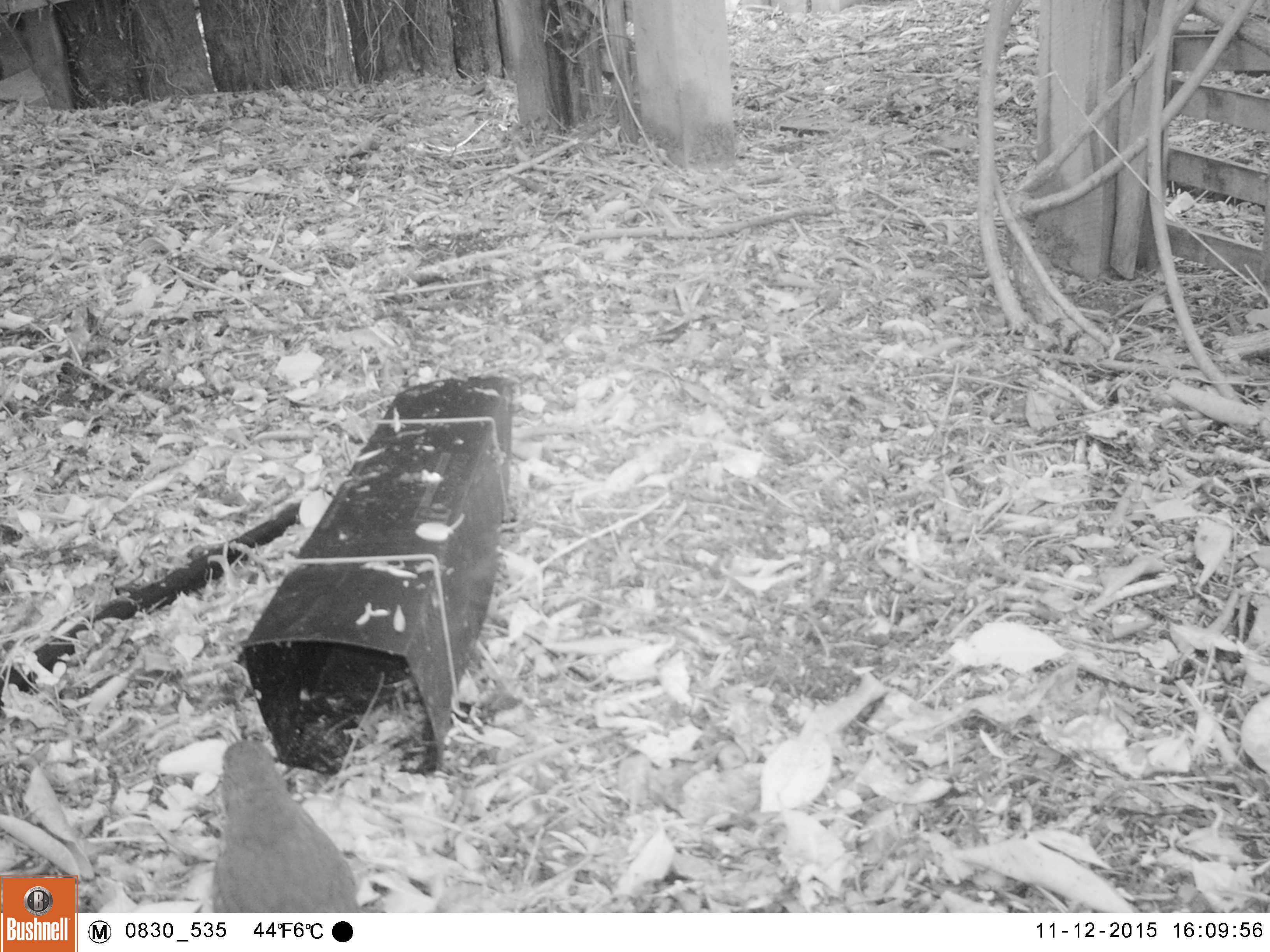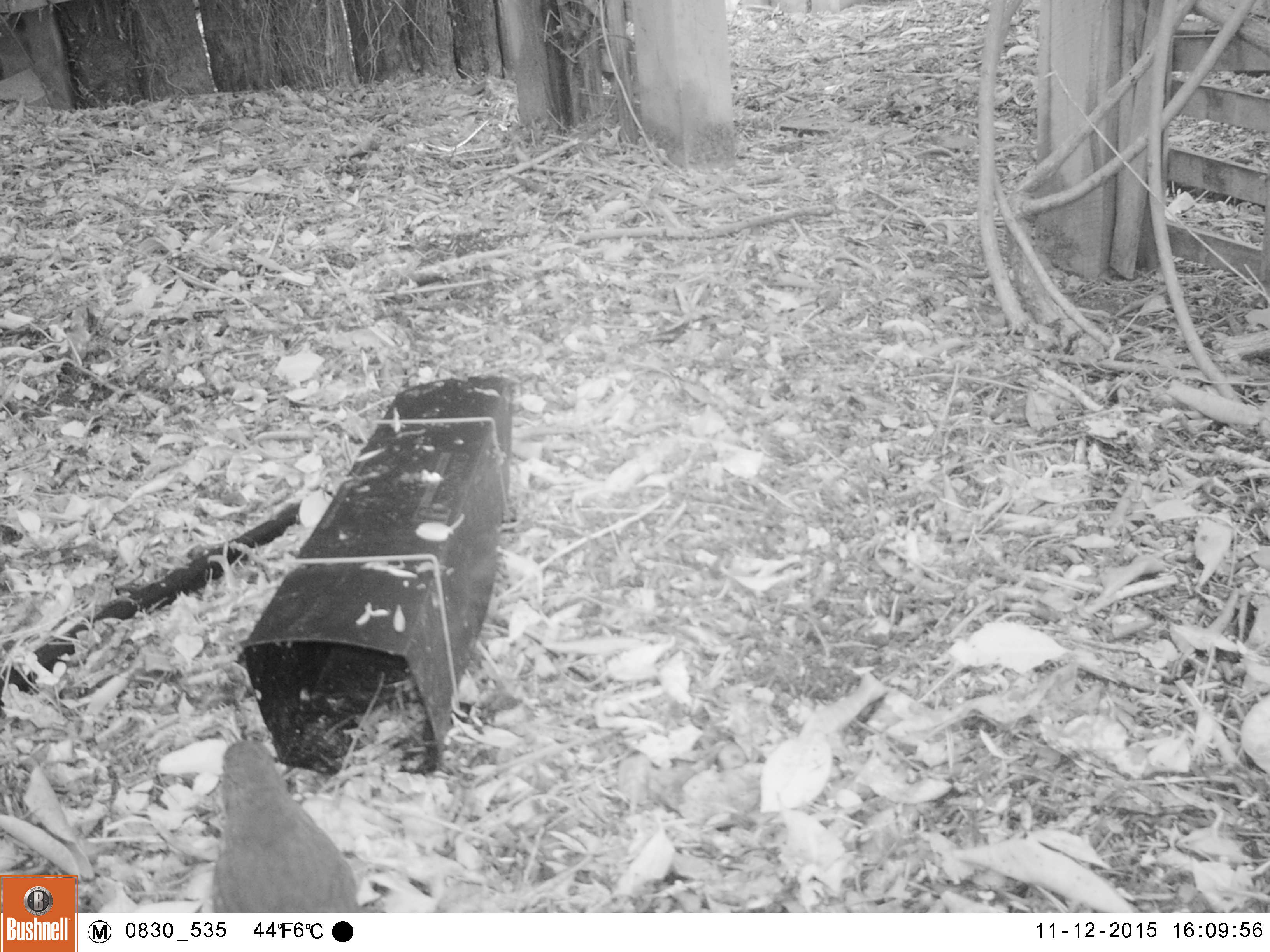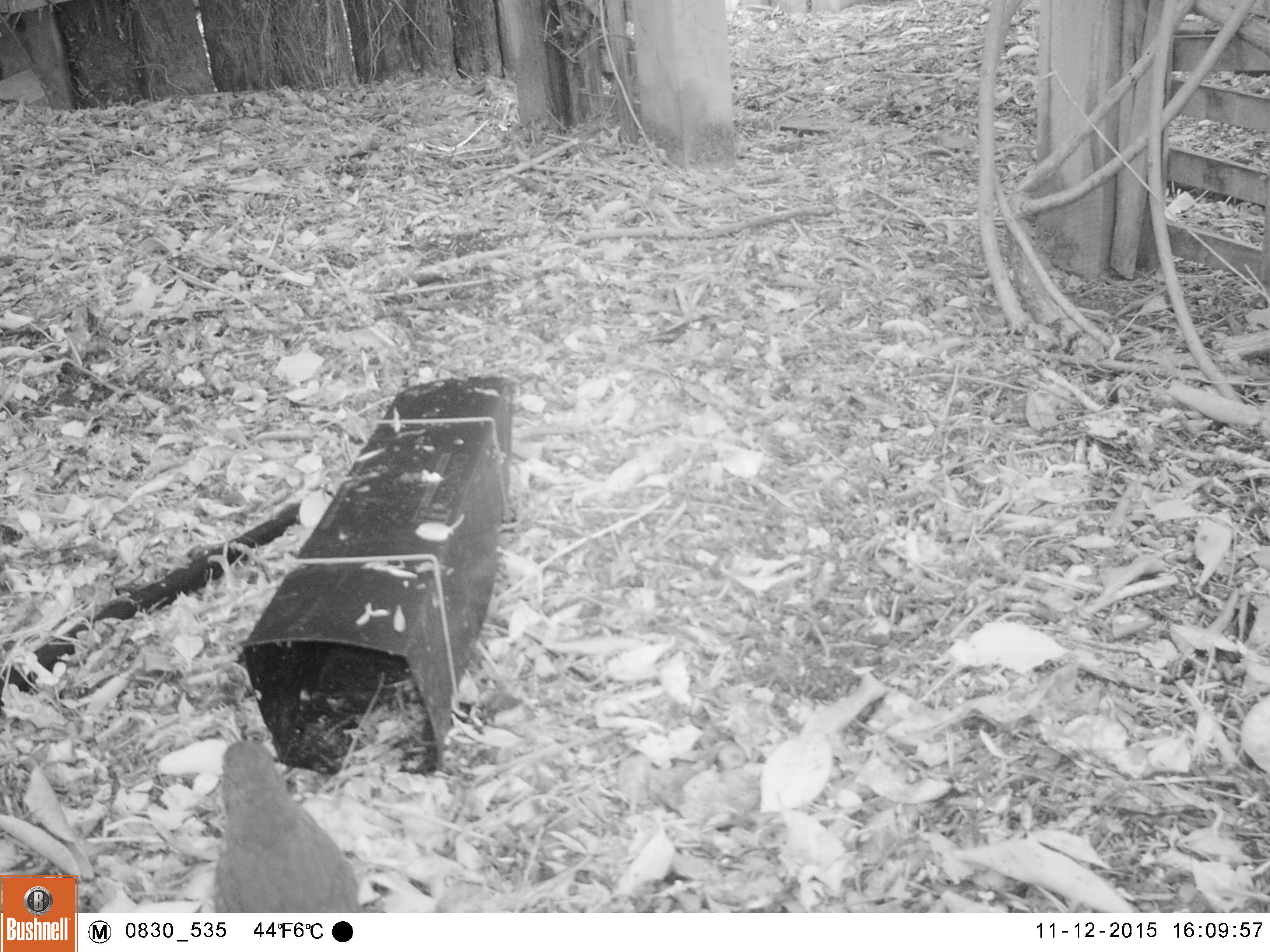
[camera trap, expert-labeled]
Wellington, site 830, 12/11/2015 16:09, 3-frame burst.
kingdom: Animalia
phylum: Chordata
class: Aves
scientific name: Aves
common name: bird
Bird (Aves).